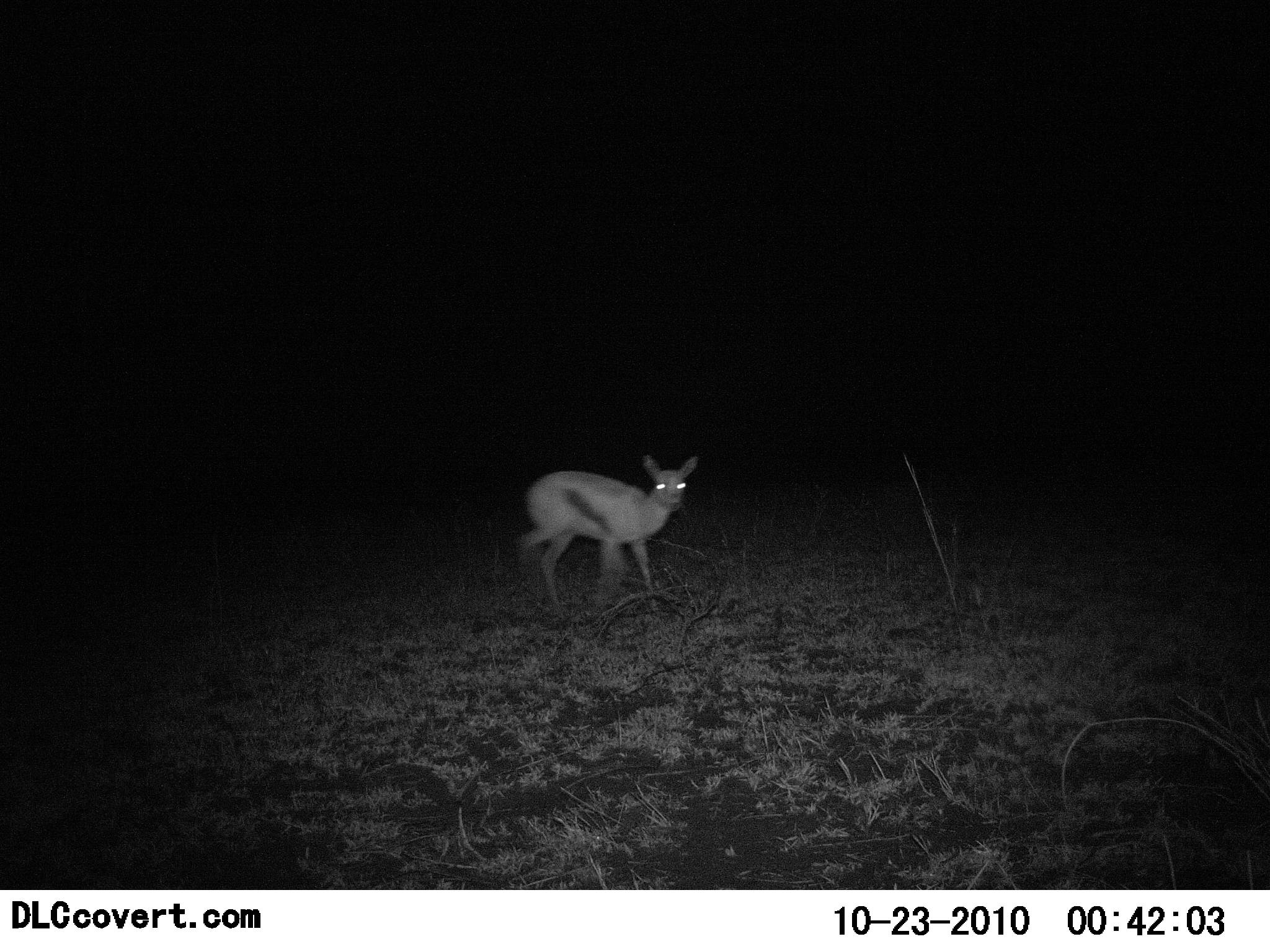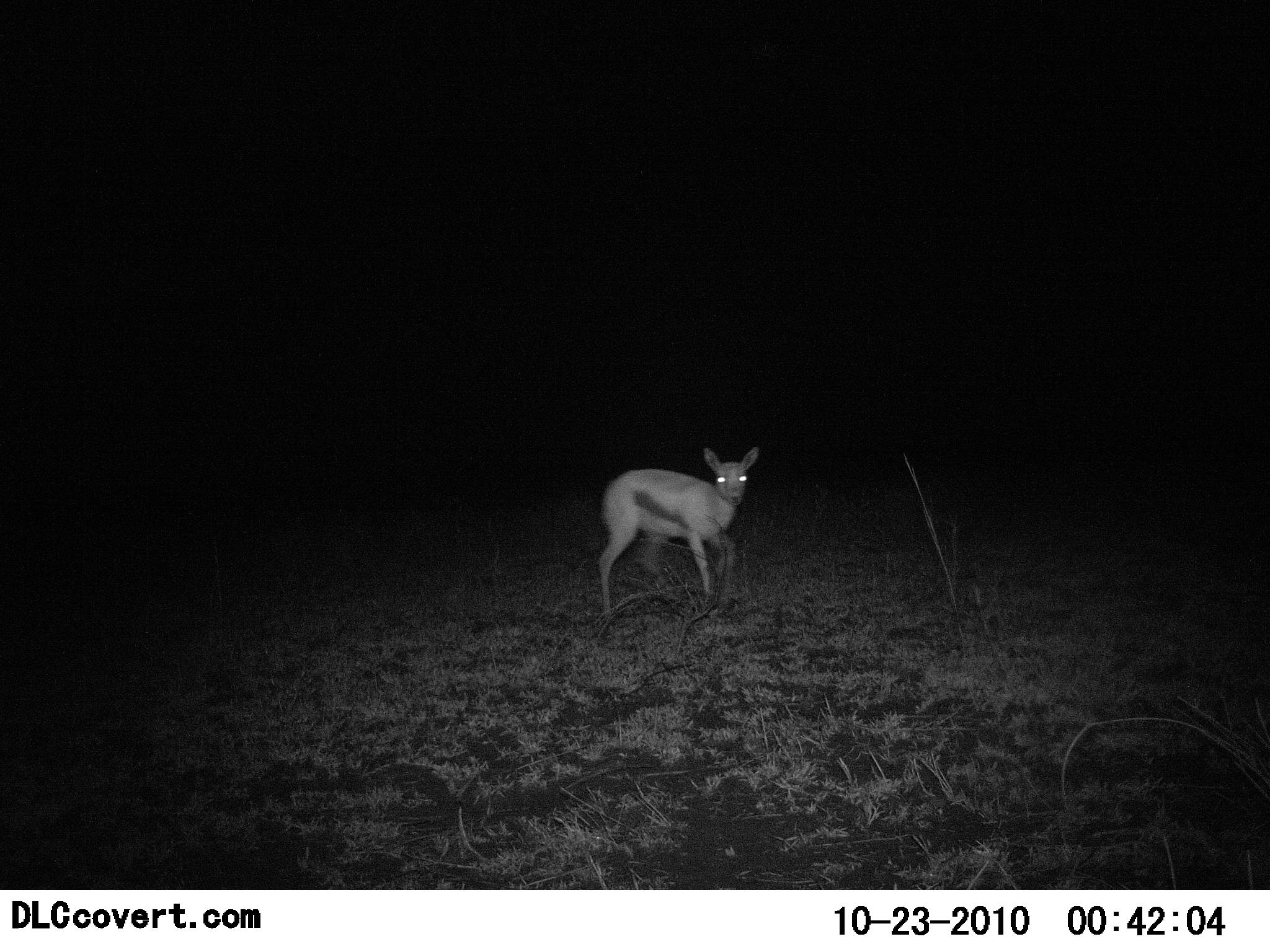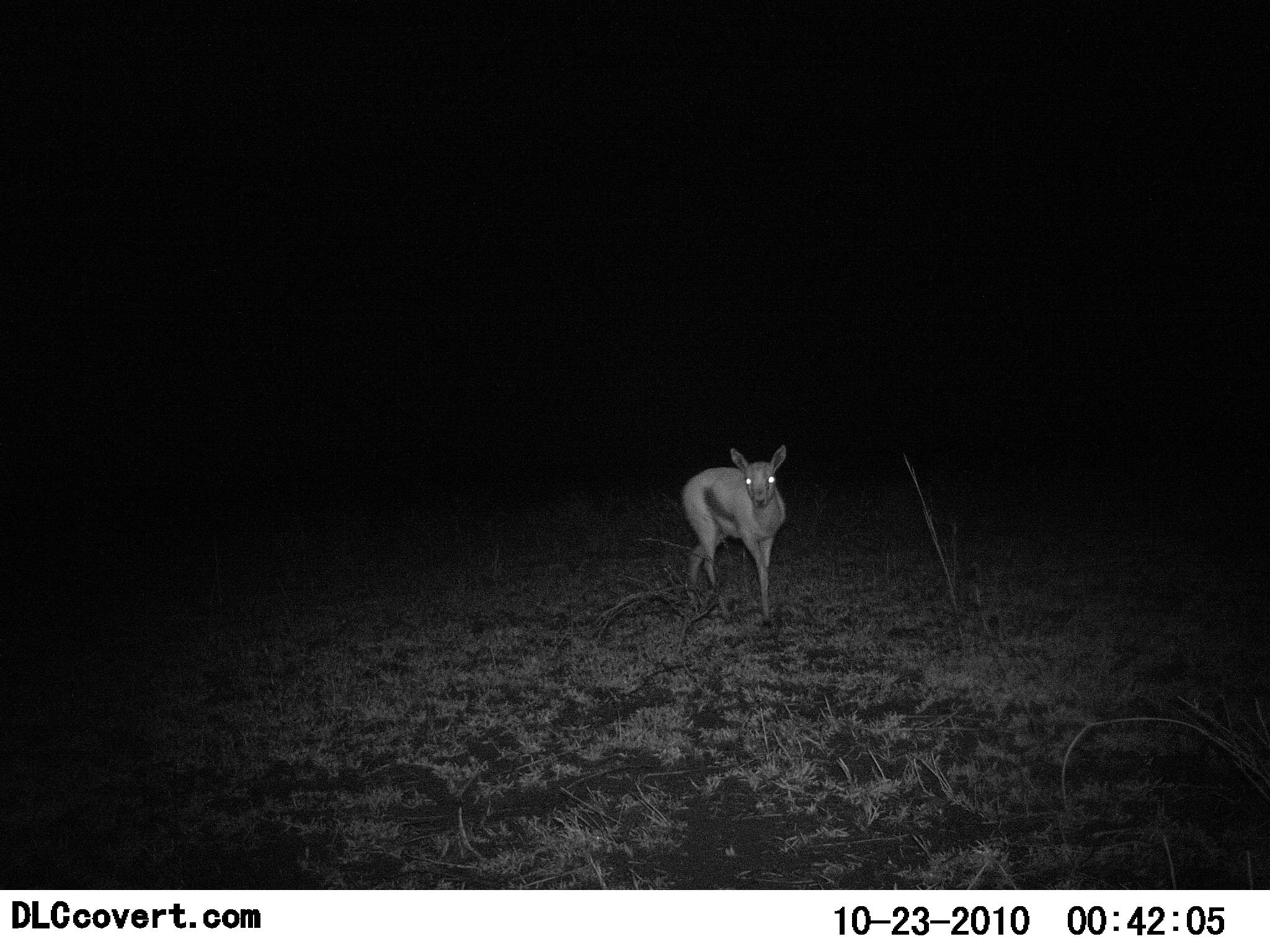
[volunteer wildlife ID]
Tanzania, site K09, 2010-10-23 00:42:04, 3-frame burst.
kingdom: Animalia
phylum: Chordata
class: Mammalia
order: Artiodactyla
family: Bovidae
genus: Eudorcas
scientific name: Eudorcas thomsonii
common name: thomson's gazelle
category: gazellethomsons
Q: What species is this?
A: Gazellethomsons (thomson's gazelle) (Eudorcas thomsonii).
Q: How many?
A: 1.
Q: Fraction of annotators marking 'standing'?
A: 0%.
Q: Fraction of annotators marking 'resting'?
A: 0%.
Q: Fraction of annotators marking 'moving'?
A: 100%.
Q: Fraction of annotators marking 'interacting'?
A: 0%.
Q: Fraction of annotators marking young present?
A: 8%.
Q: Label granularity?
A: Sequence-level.